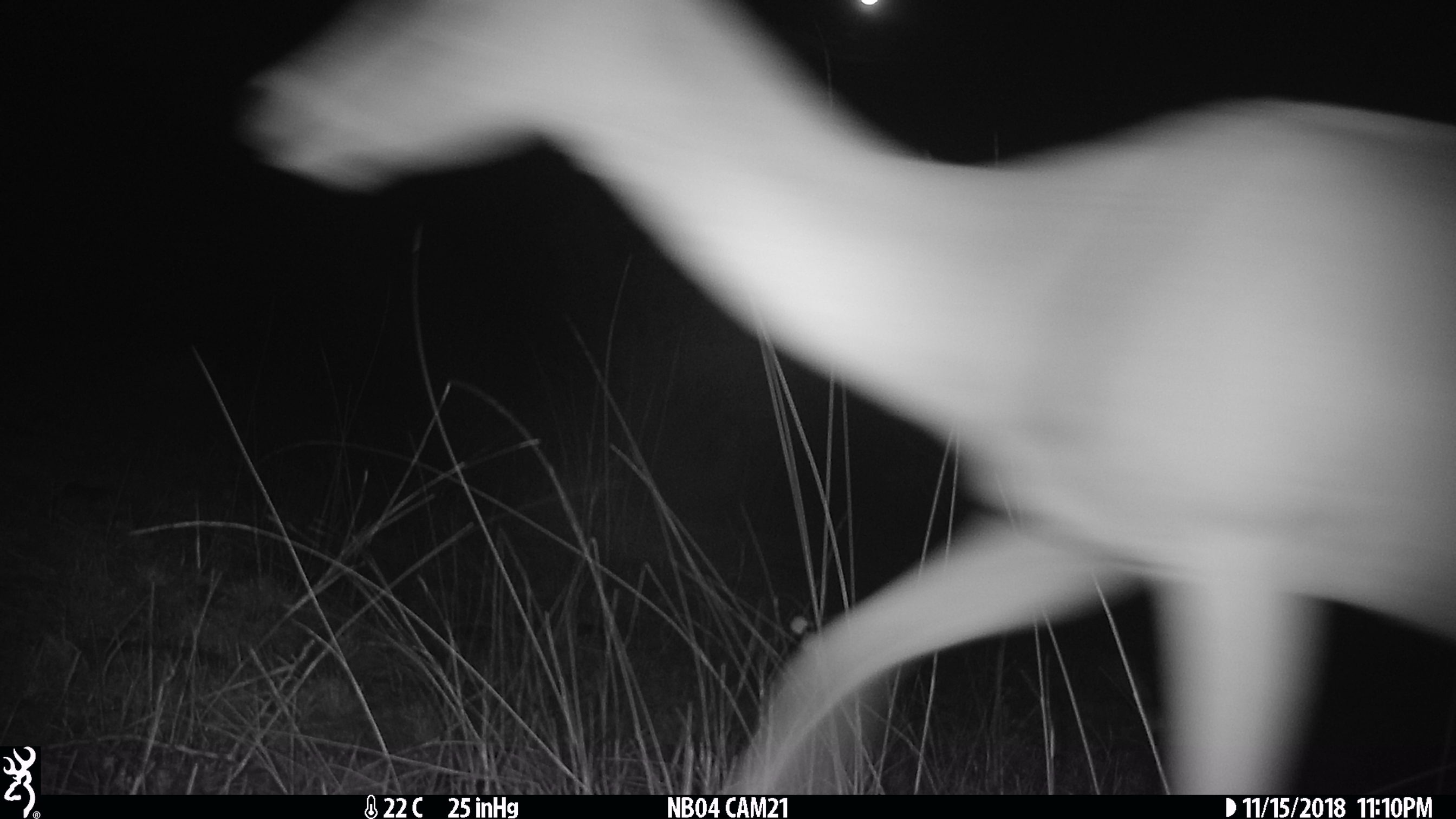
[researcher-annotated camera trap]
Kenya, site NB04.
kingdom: Animalia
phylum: Chordata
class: Mammalia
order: Artiodactyla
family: Bovidae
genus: Aepyceros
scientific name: Aepyceros melampus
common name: impala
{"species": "impala (Aepyceros melampus)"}